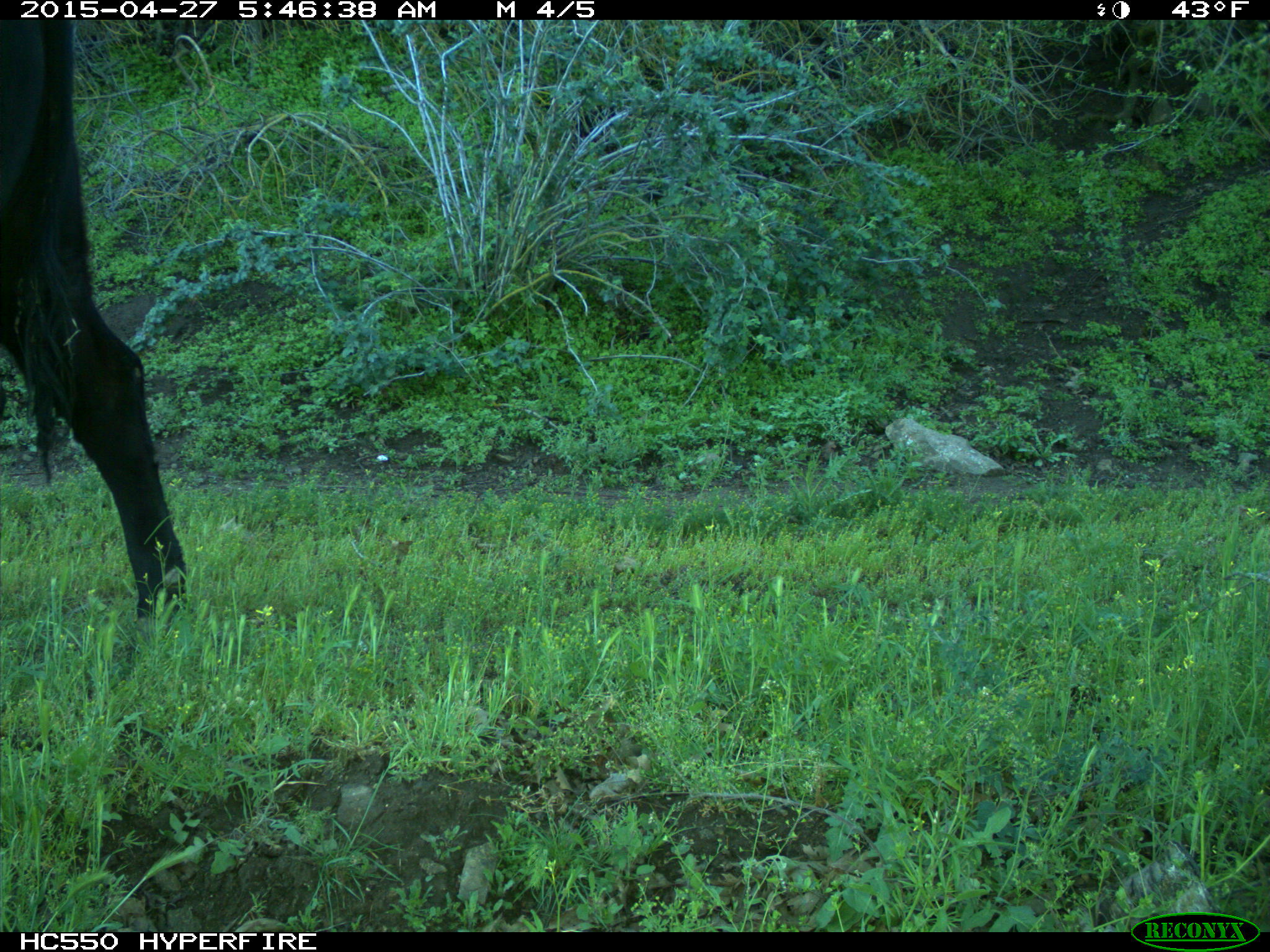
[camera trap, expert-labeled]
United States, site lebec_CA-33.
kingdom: Animalia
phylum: Chordata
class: Mammalia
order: Artiodactyla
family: Bovidae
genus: Bos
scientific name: Bos taurus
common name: domestic cow